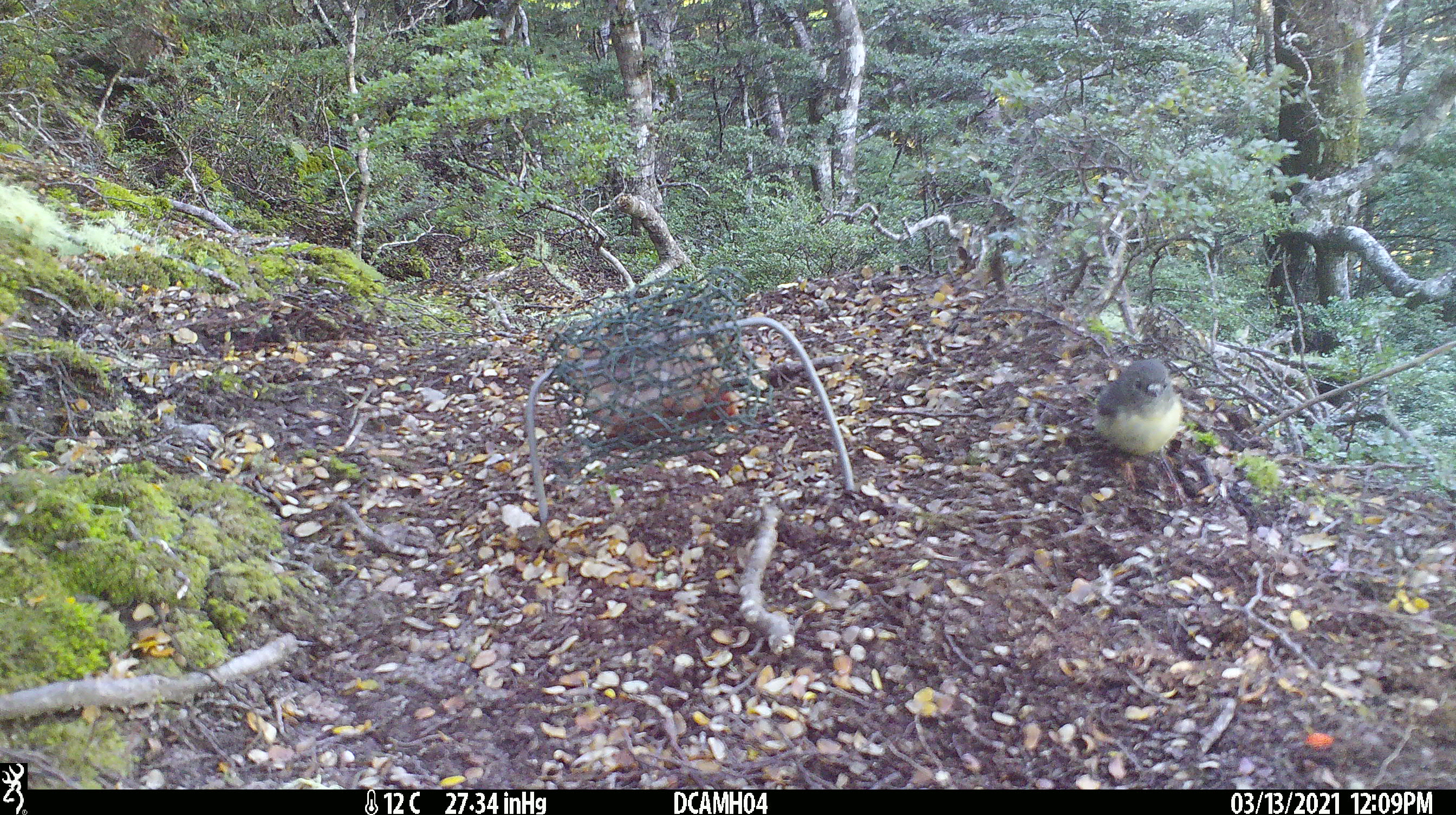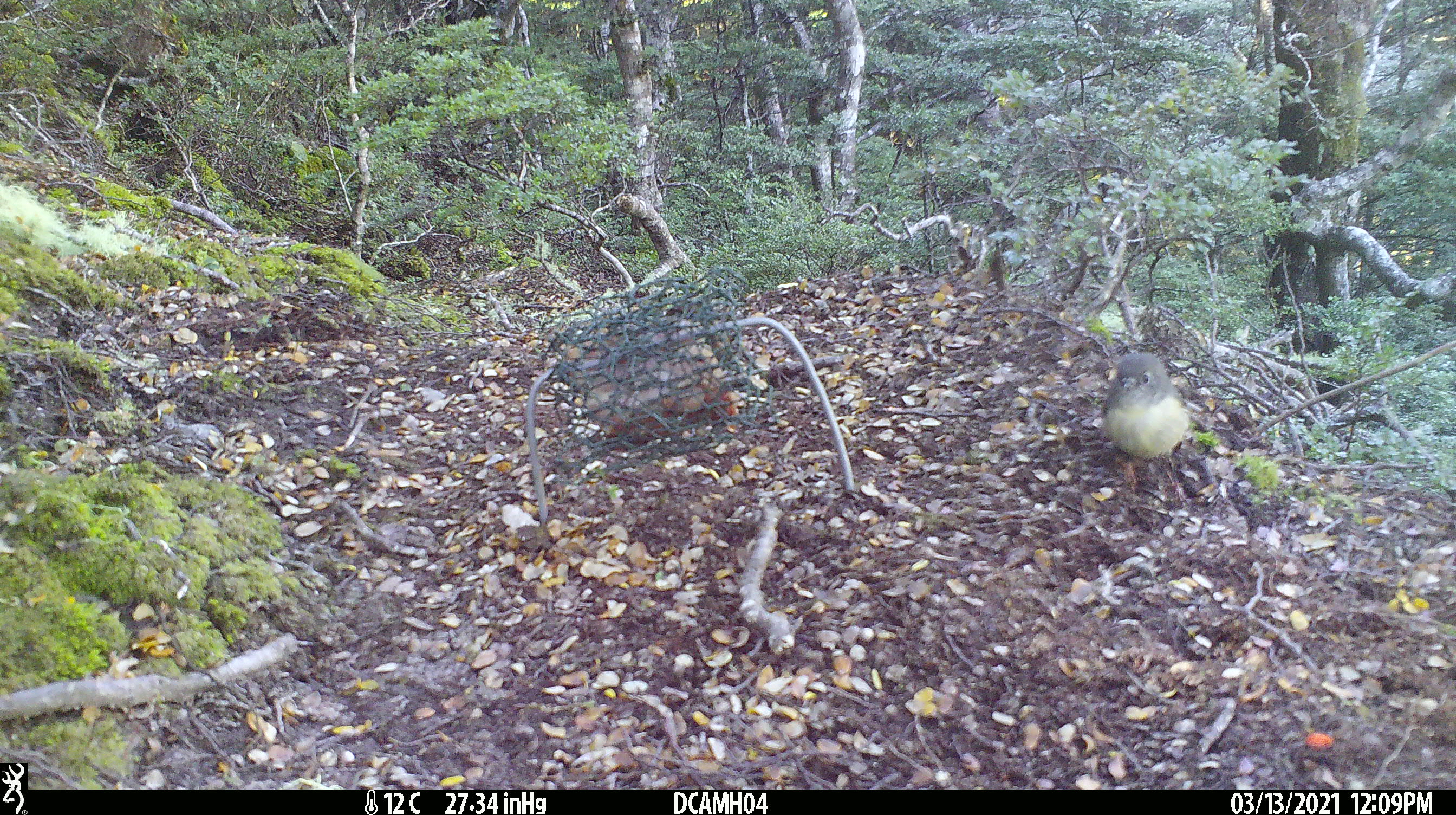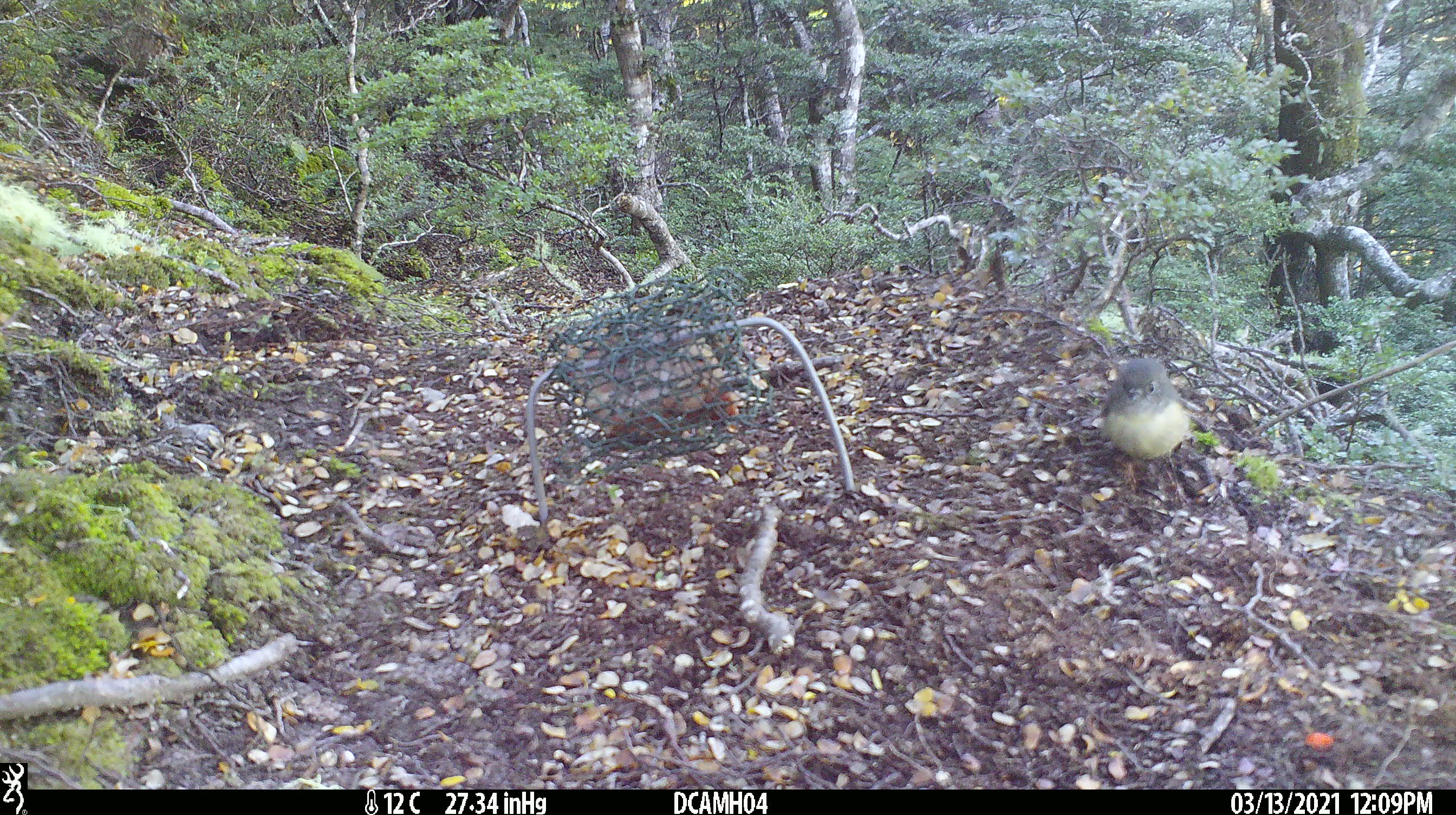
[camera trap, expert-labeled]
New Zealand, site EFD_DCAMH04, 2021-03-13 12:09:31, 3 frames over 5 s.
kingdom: Animalia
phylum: Chordata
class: Aves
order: Passeriformes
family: Petroicidae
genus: Petroica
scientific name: Petroica australis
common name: new zealand robin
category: robin